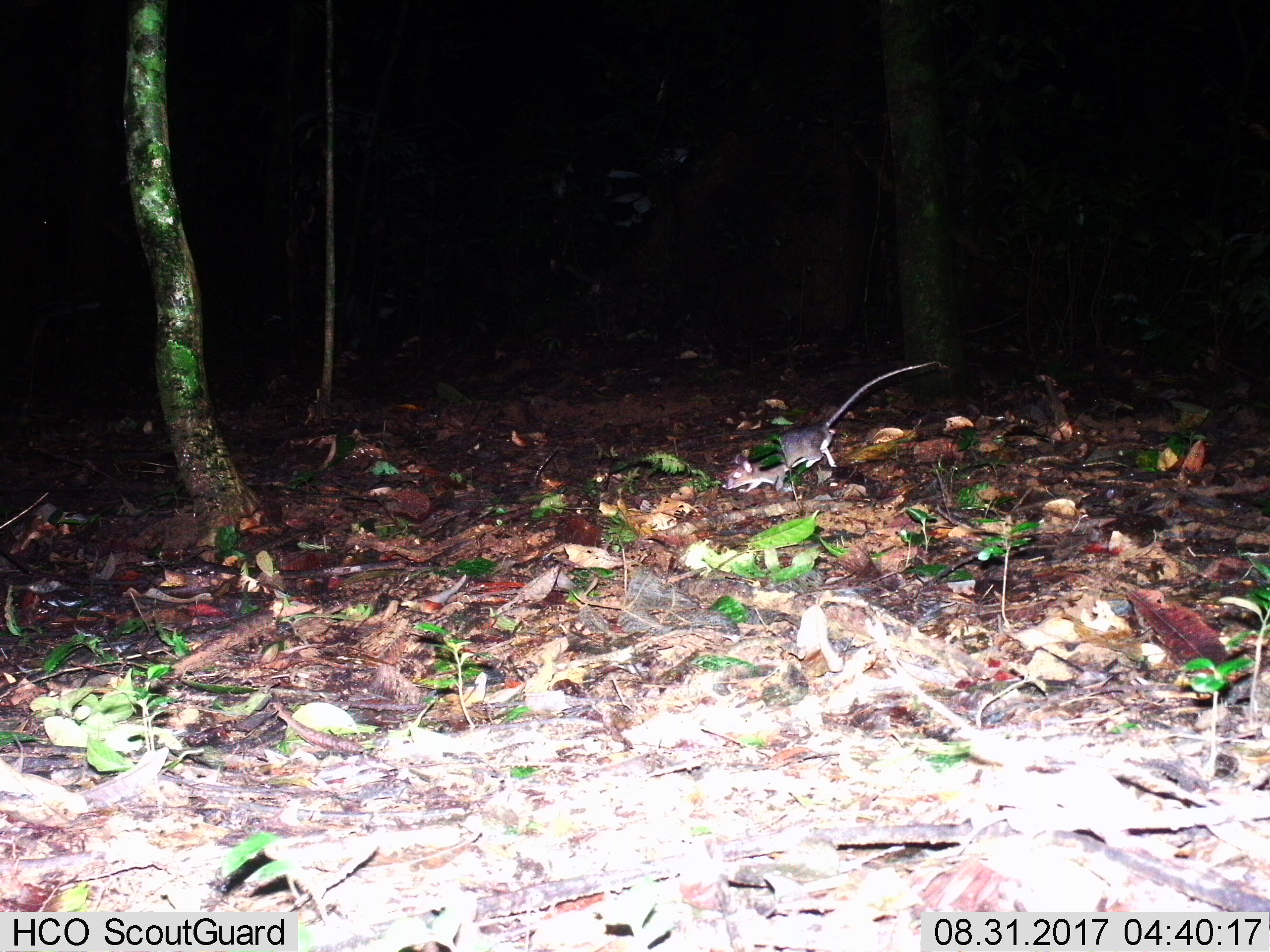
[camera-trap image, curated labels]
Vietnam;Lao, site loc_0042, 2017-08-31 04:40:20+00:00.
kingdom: Animalia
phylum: Chordata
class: Mammalia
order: Rodentia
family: Muridae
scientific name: Muridae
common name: old-world mice and rats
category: unidentified murid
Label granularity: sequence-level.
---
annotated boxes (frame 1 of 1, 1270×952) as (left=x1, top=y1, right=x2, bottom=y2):
unidentified murid: (left=721, top=360, right=942, bottom=493)